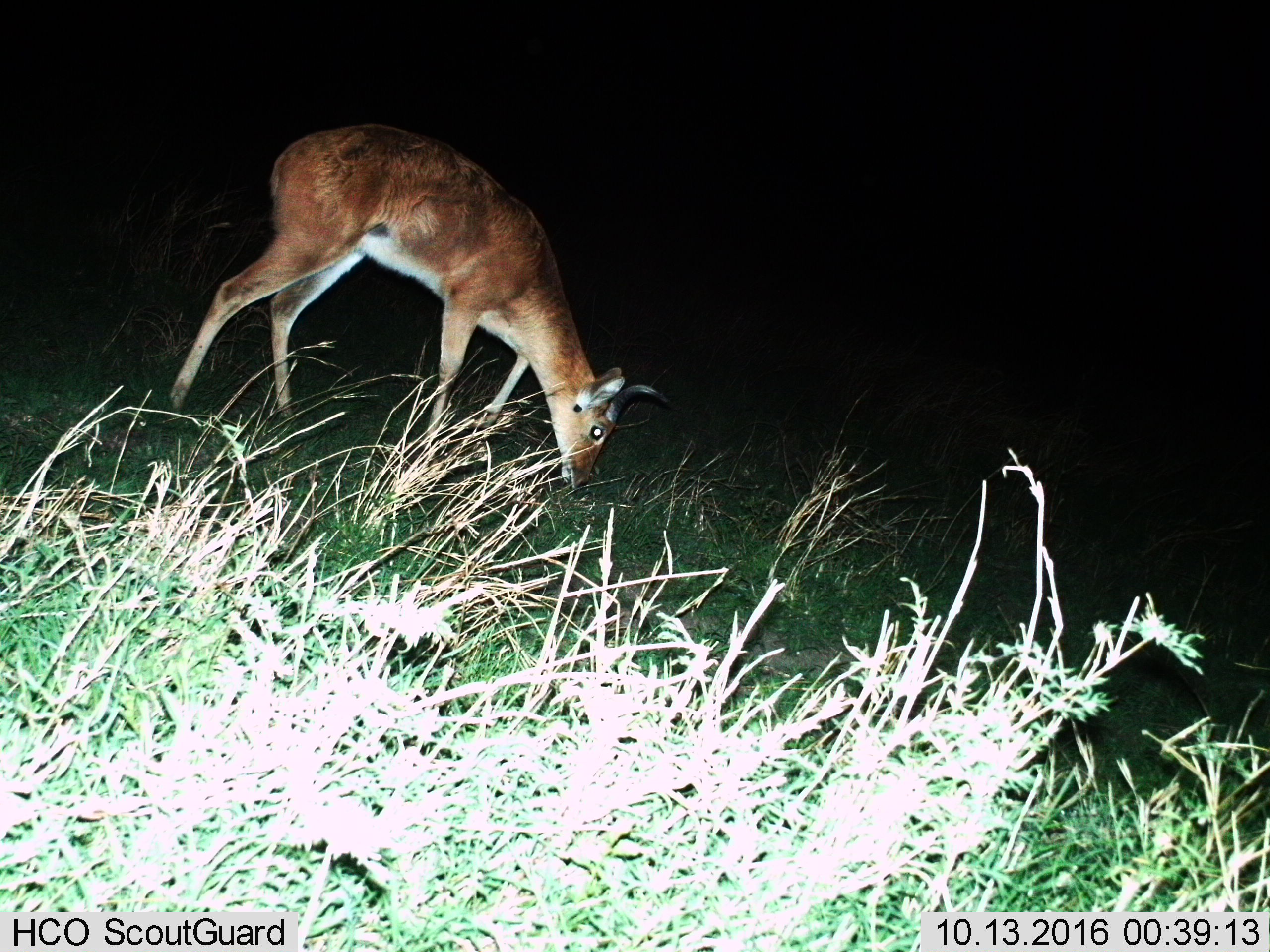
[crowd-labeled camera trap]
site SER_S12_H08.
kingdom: Animalia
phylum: Chordata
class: Mammalia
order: Artiodactyla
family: Bovidae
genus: Redunca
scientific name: Redunca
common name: reedbuck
Reedbuck (Redunca), count 1. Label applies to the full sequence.